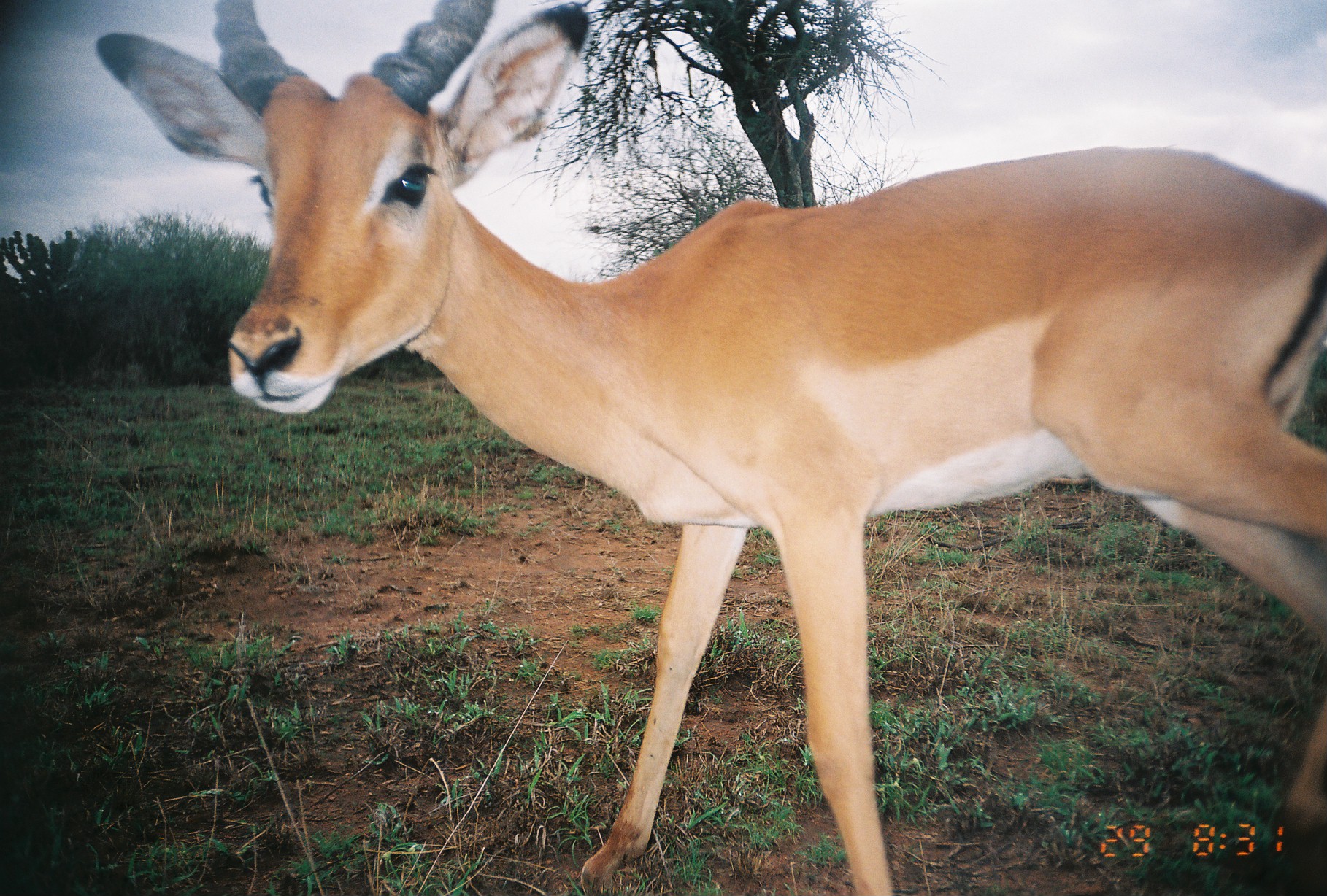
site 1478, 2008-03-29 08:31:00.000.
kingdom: Animalia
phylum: Chordata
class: Mammalia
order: Artiodactyla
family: Bovidae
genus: Aepyceros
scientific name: Aepyceros melampus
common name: impala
Aepyceros melampus (impala), count 1.